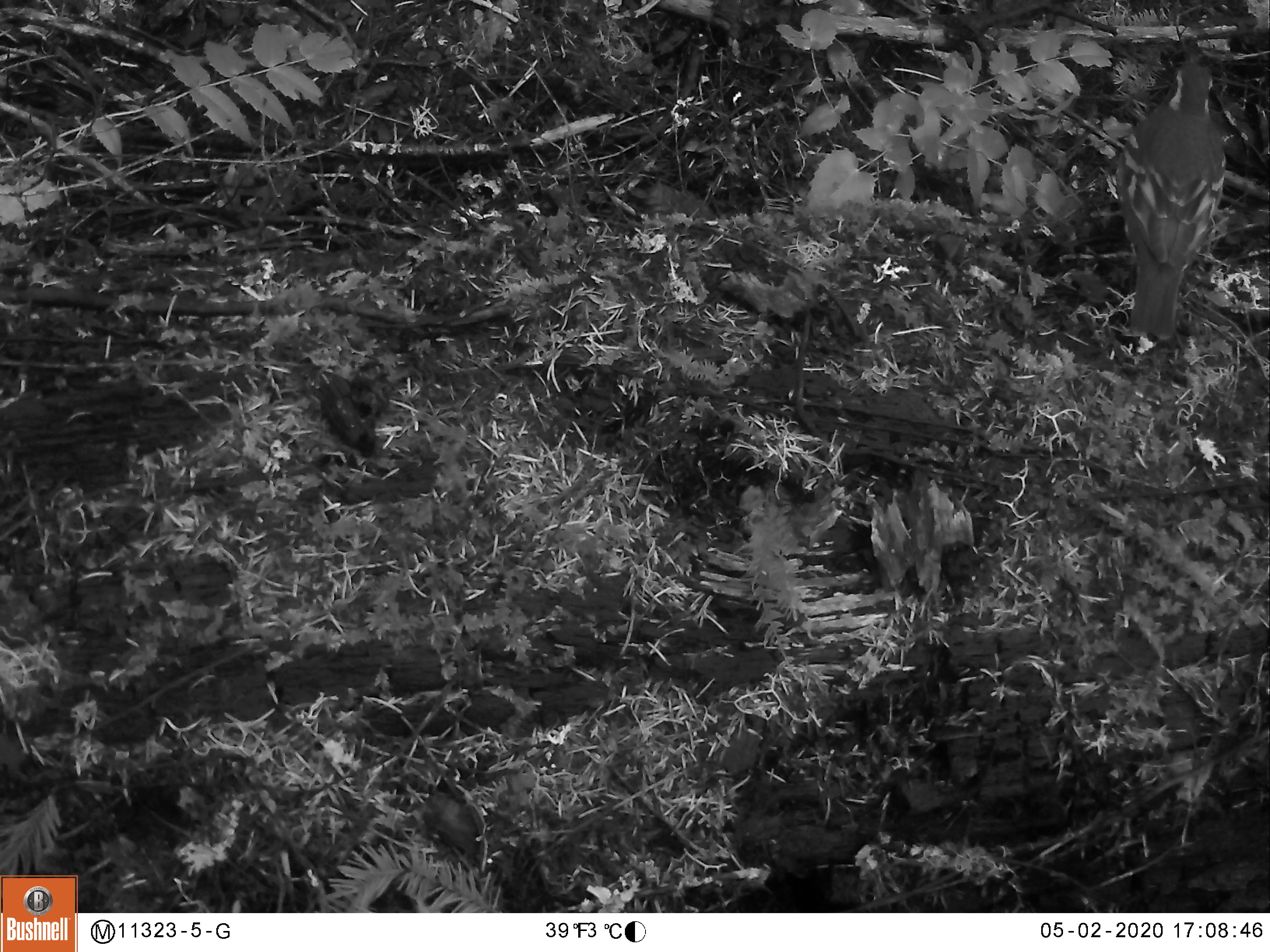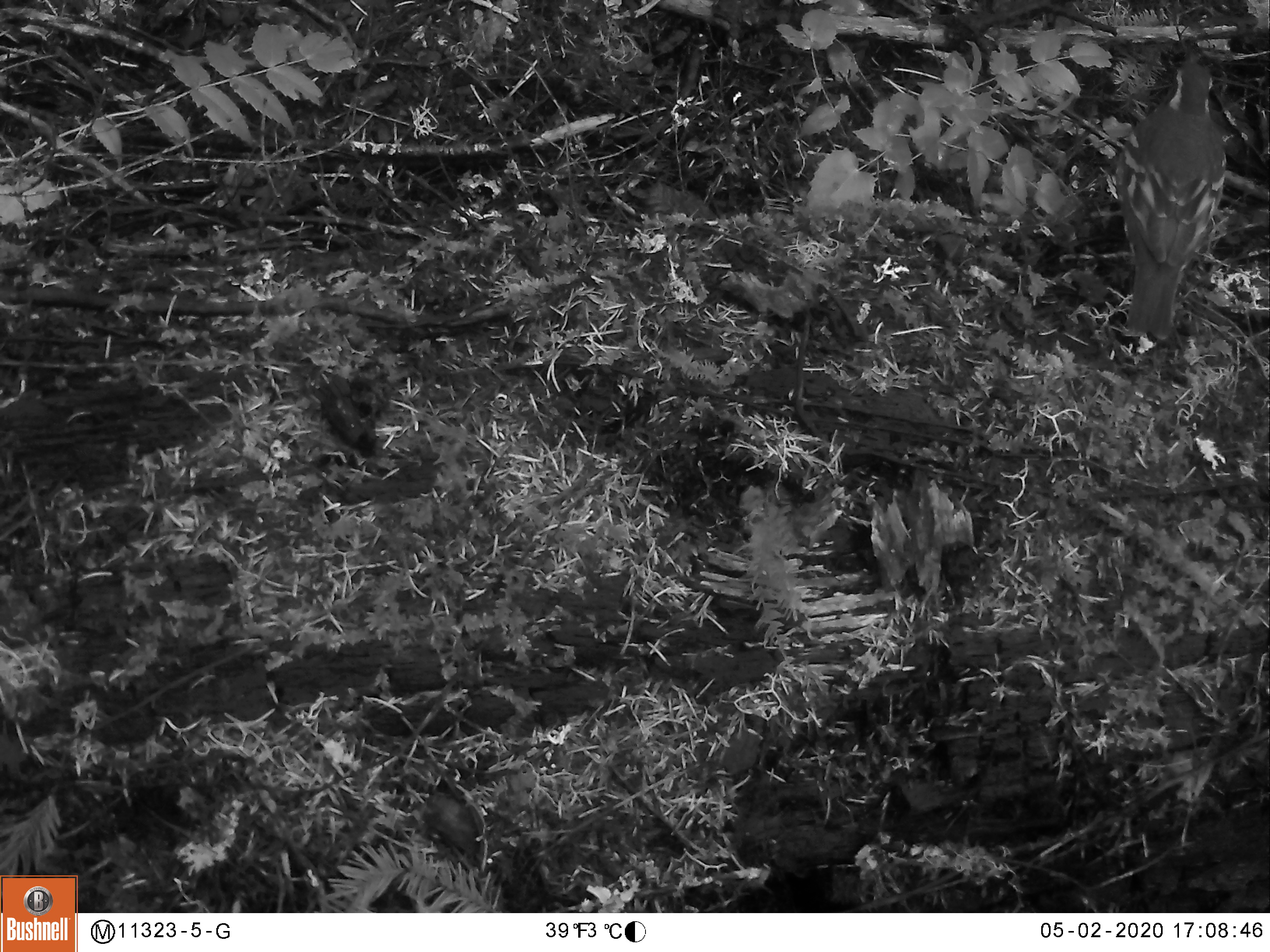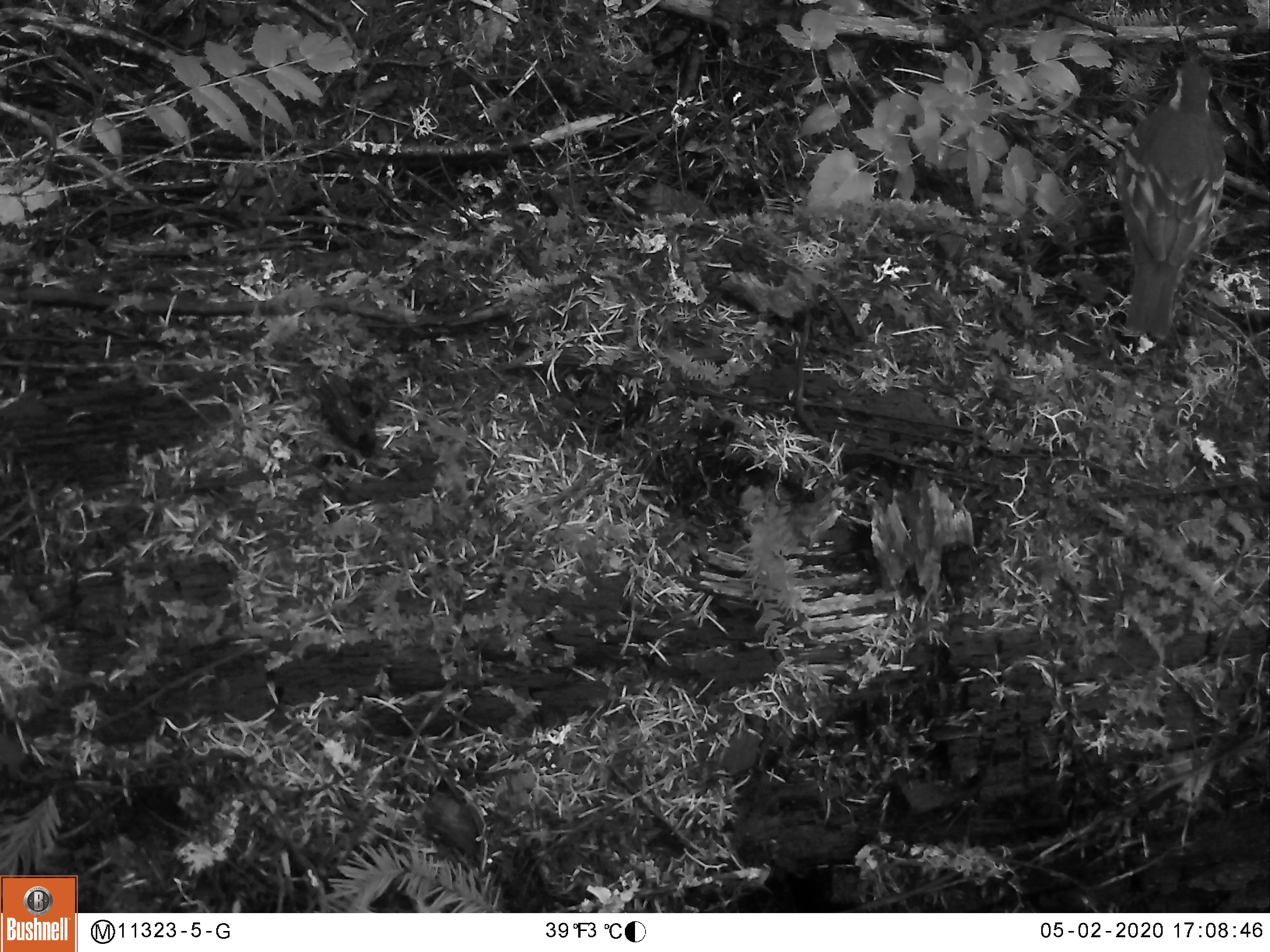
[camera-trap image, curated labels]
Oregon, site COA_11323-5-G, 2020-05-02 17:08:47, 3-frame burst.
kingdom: Animalia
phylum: Chordata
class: Aves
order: Passeriformes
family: Turdidae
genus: Ixoreus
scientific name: Ixoreus naevius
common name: varied thrush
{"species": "varied thrush (Ixoreus naevius)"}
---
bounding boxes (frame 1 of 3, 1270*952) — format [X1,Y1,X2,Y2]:
varied thrush: [1113,51,1234,341]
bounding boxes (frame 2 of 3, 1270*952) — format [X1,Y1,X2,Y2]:
varied thrush: [1114,55,1229,337]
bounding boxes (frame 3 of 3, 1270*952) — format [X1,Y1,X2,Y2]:
varied thrush: [1103,55,1229,349]